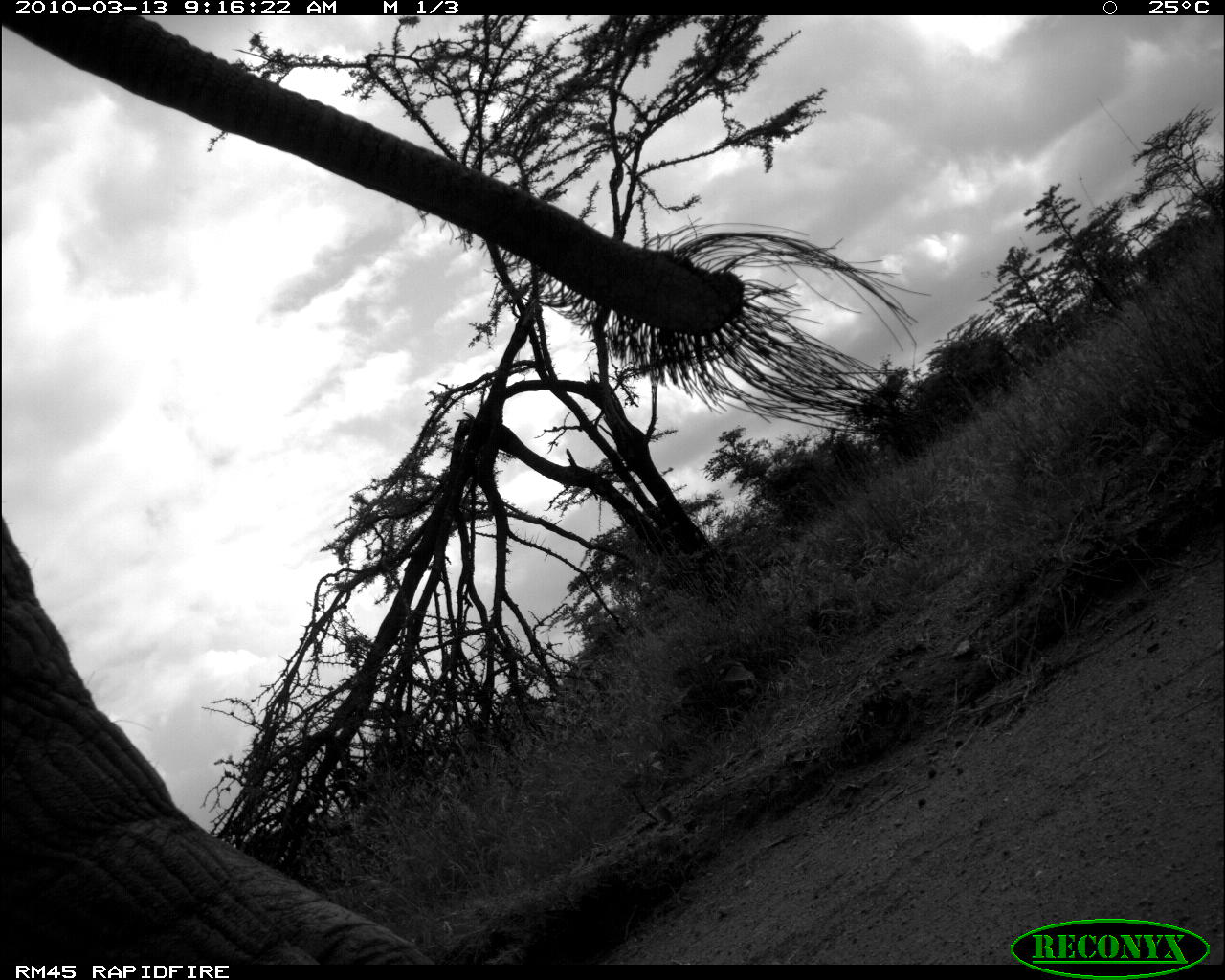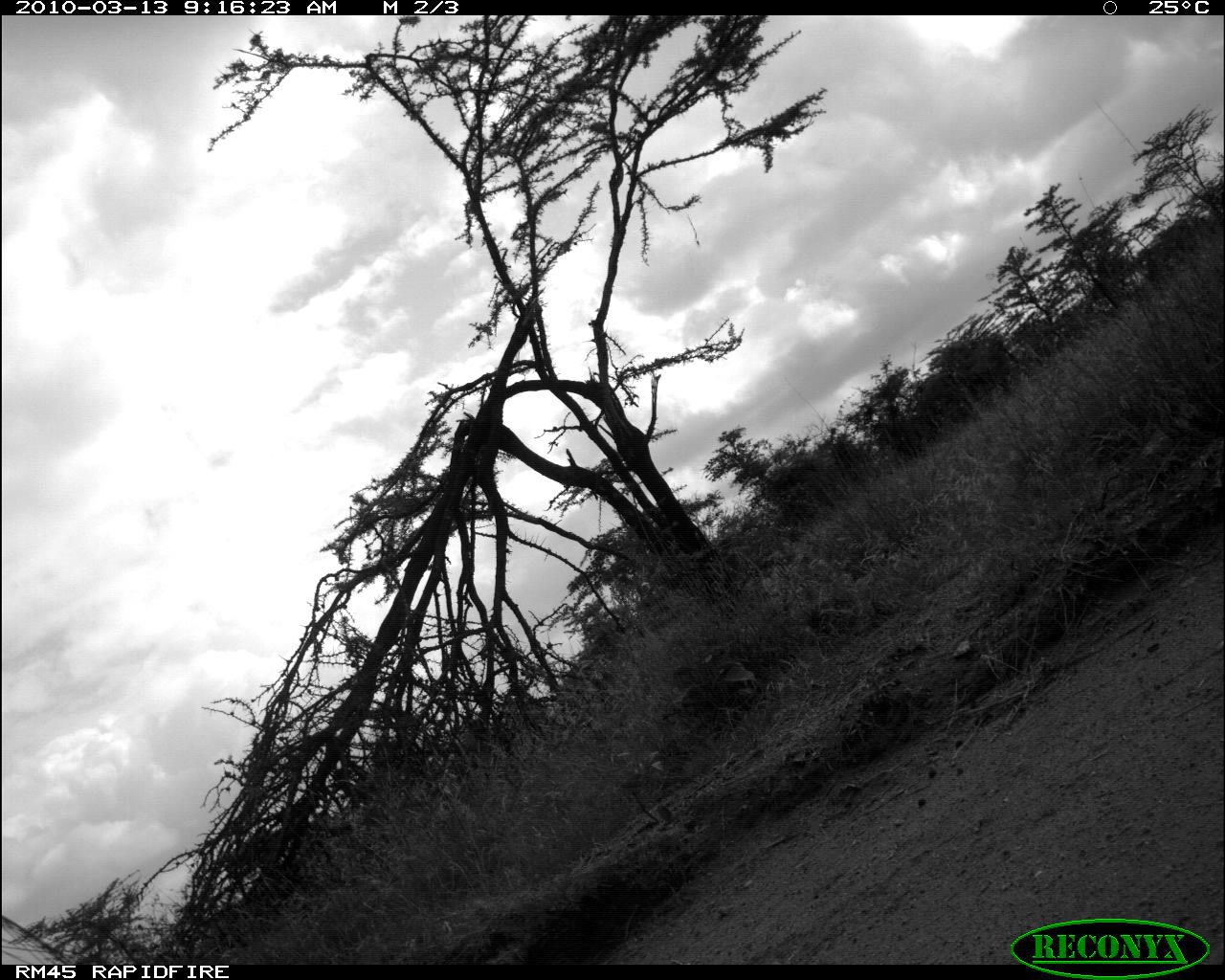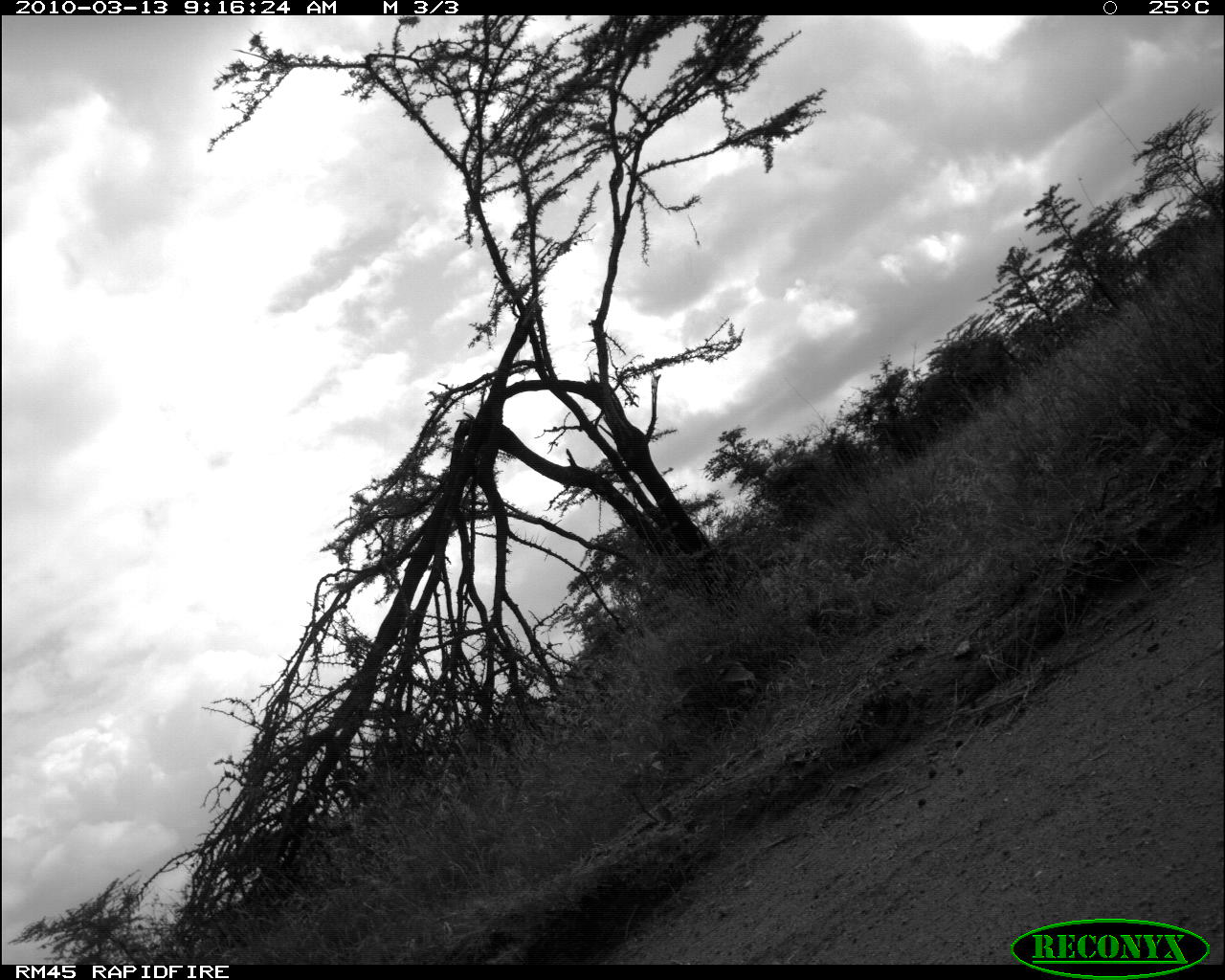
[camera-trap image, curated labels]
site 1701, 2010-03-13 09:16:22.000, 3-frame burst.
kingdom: Animalia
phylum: Chordata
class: Mammalia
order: Proboscidea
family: Elephantidae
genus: Loxodonta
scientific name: Loxodonta africana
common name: african bush elephant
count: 1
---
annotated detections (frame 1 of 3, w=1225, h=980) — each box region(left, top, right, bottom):
loxodonta africana: region(0, 14, 748, 963)